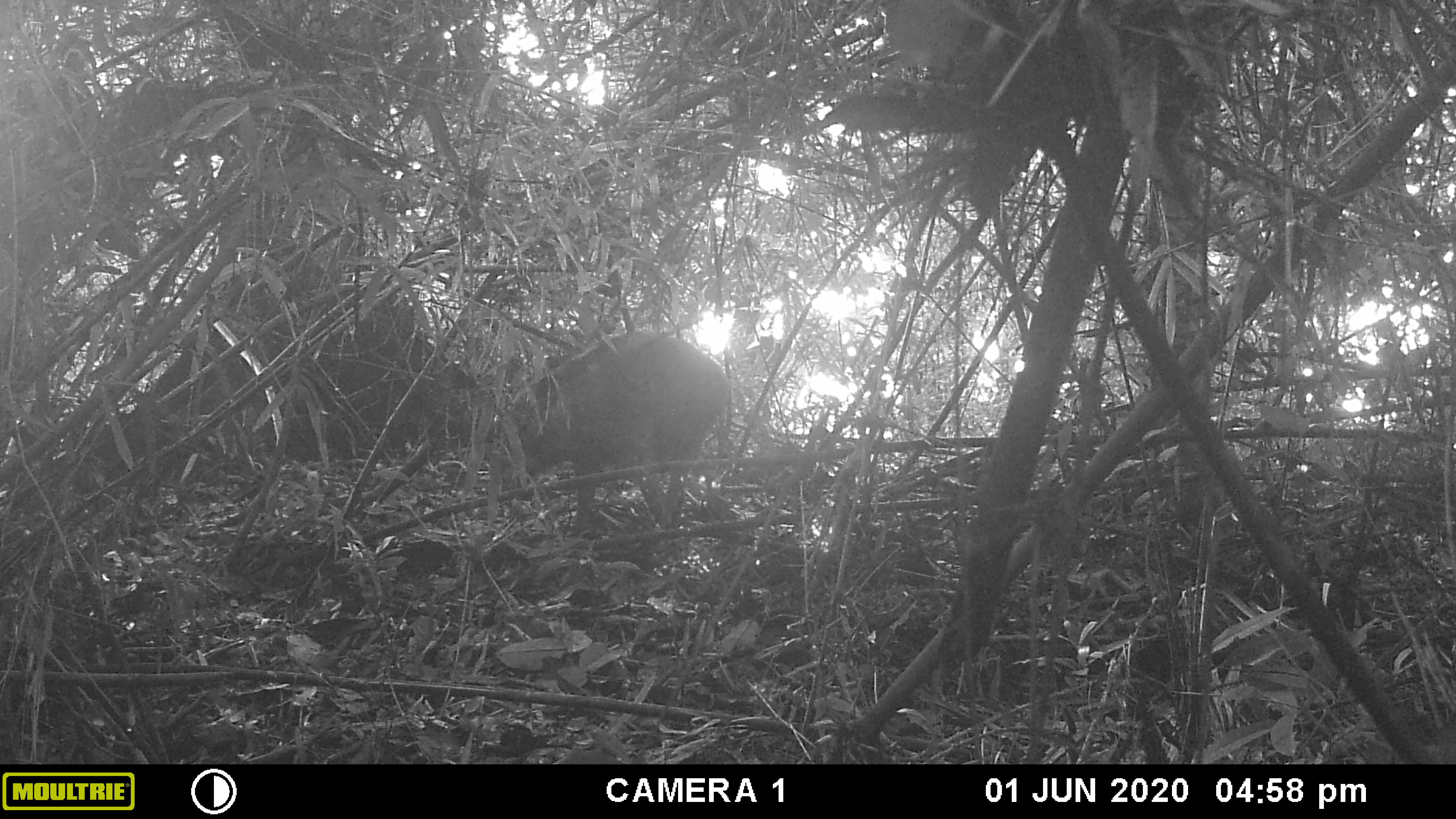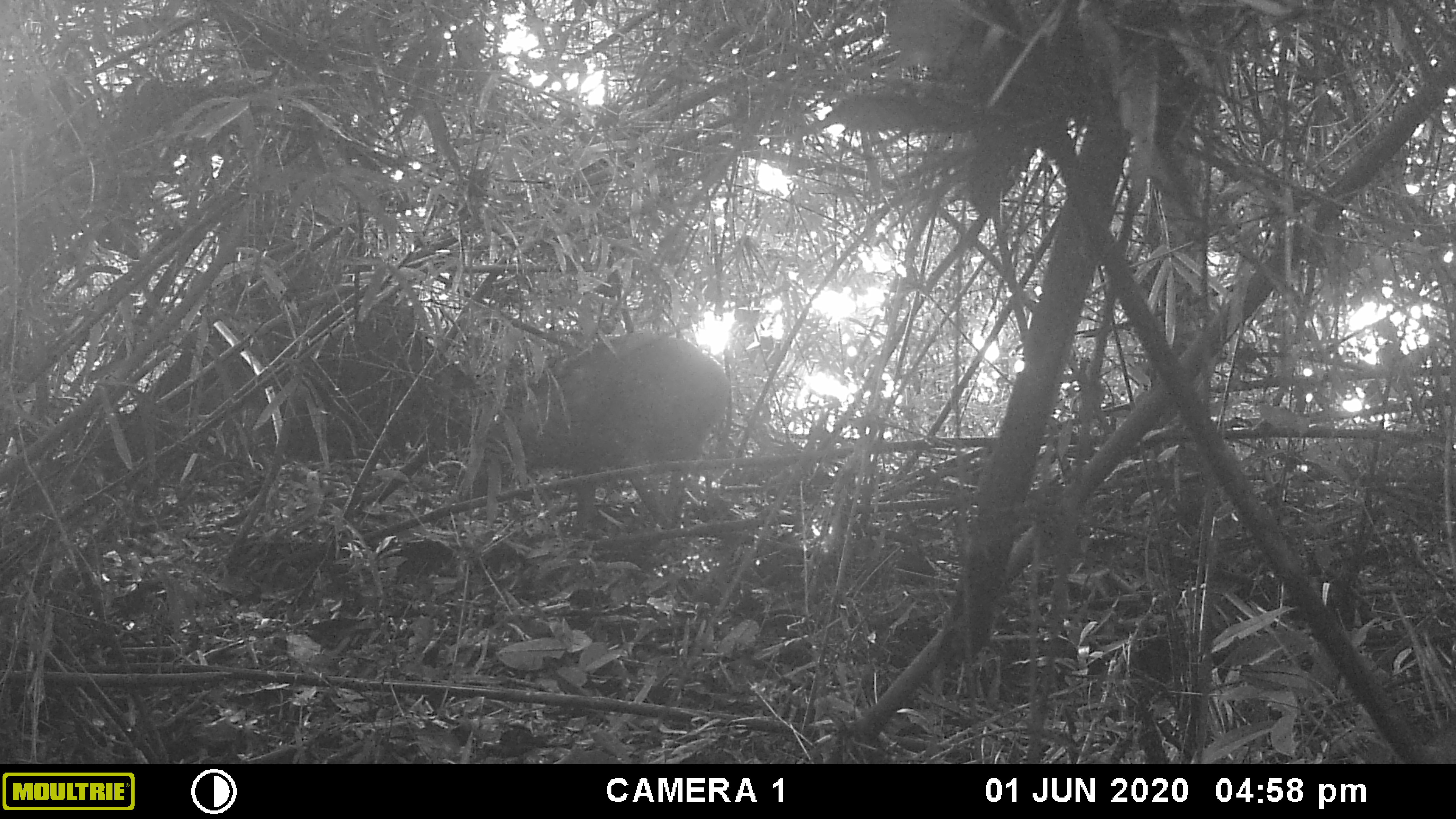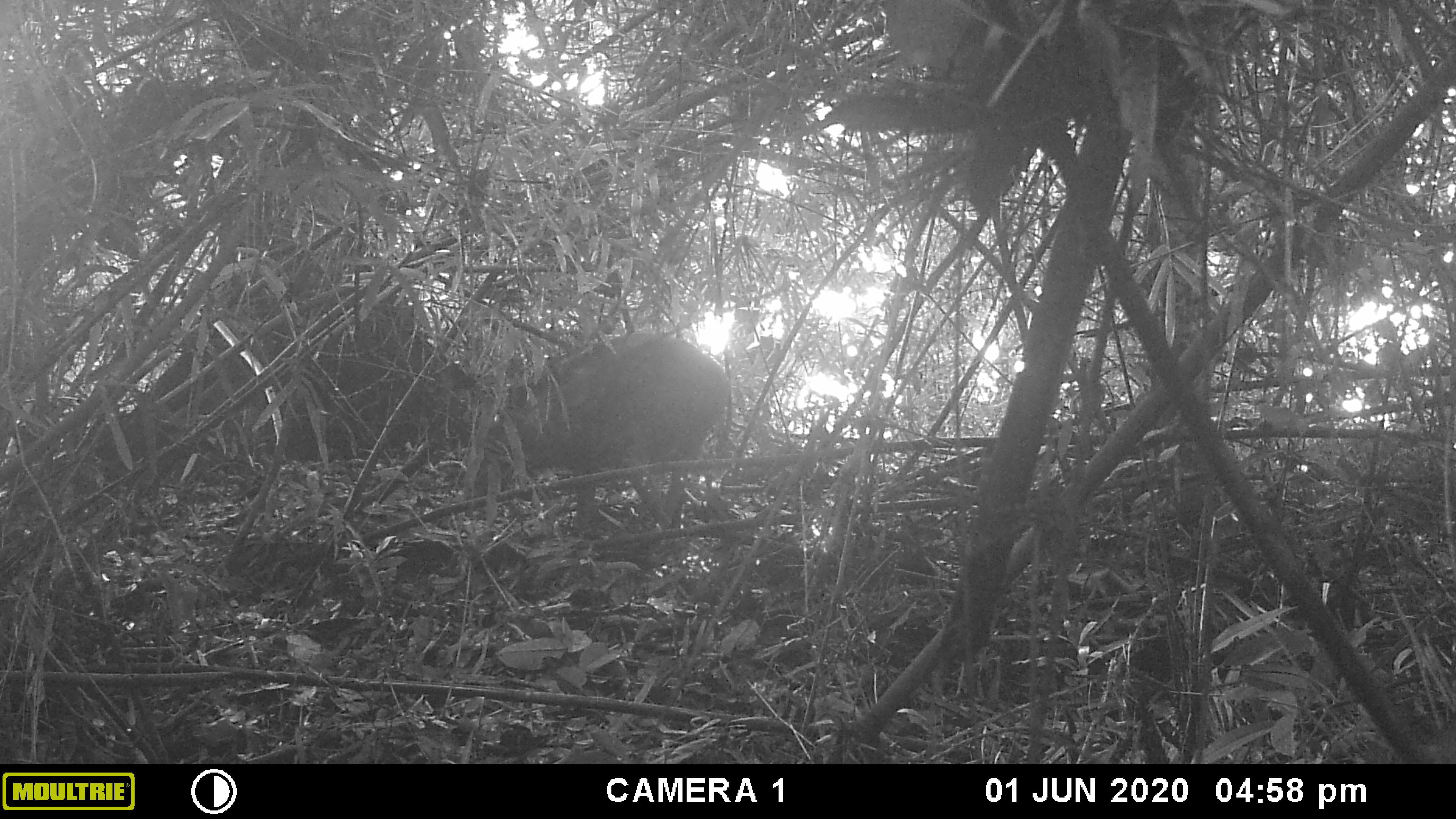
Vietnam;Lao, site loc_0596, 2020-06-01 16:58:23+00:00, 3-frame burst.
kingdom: Animalia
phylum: Chordata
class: Mammalia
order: Artiodactyla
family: Suidae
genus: Sus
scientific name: Sus scrofa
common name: eurasian wild pig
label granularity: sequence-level